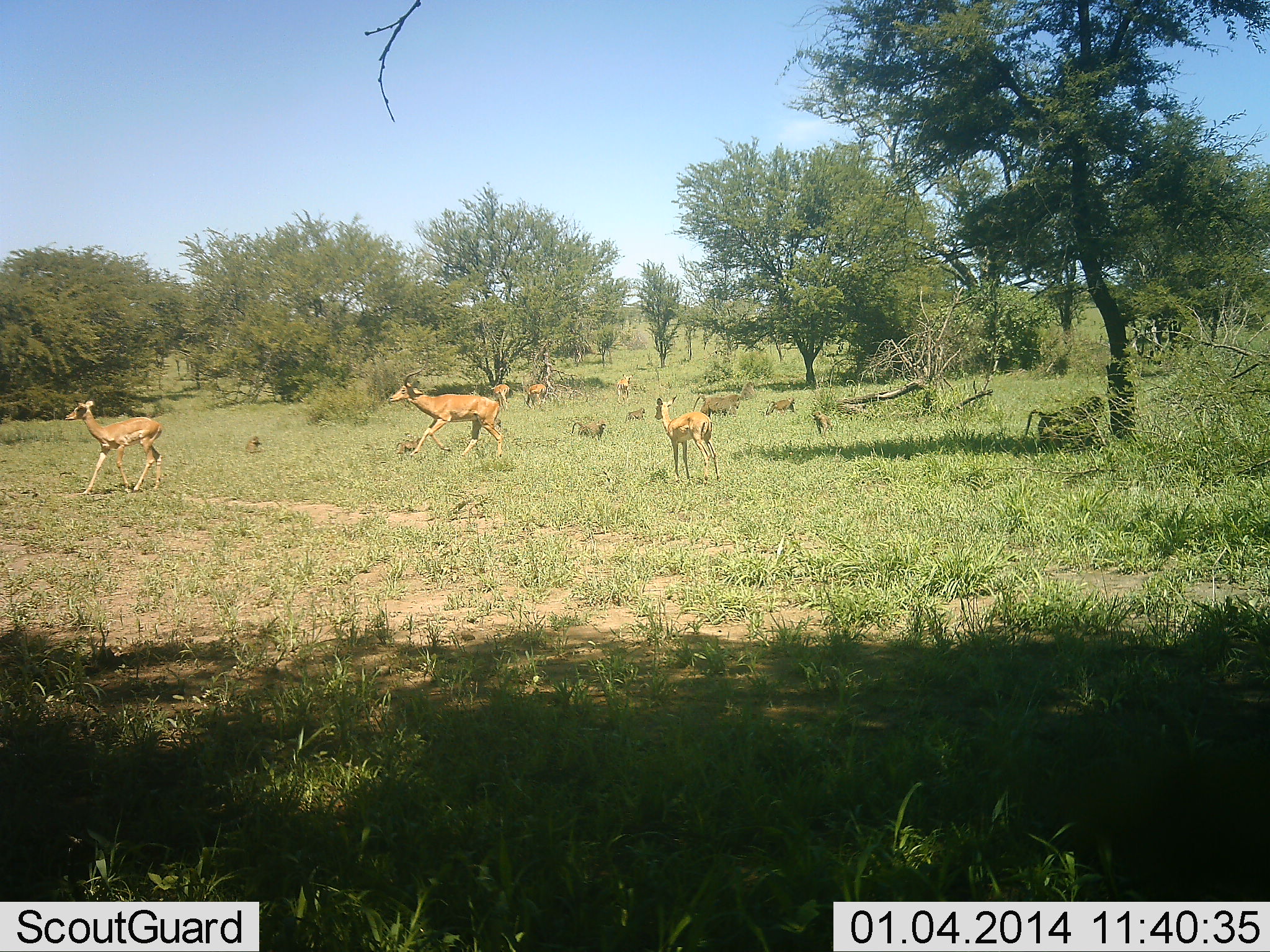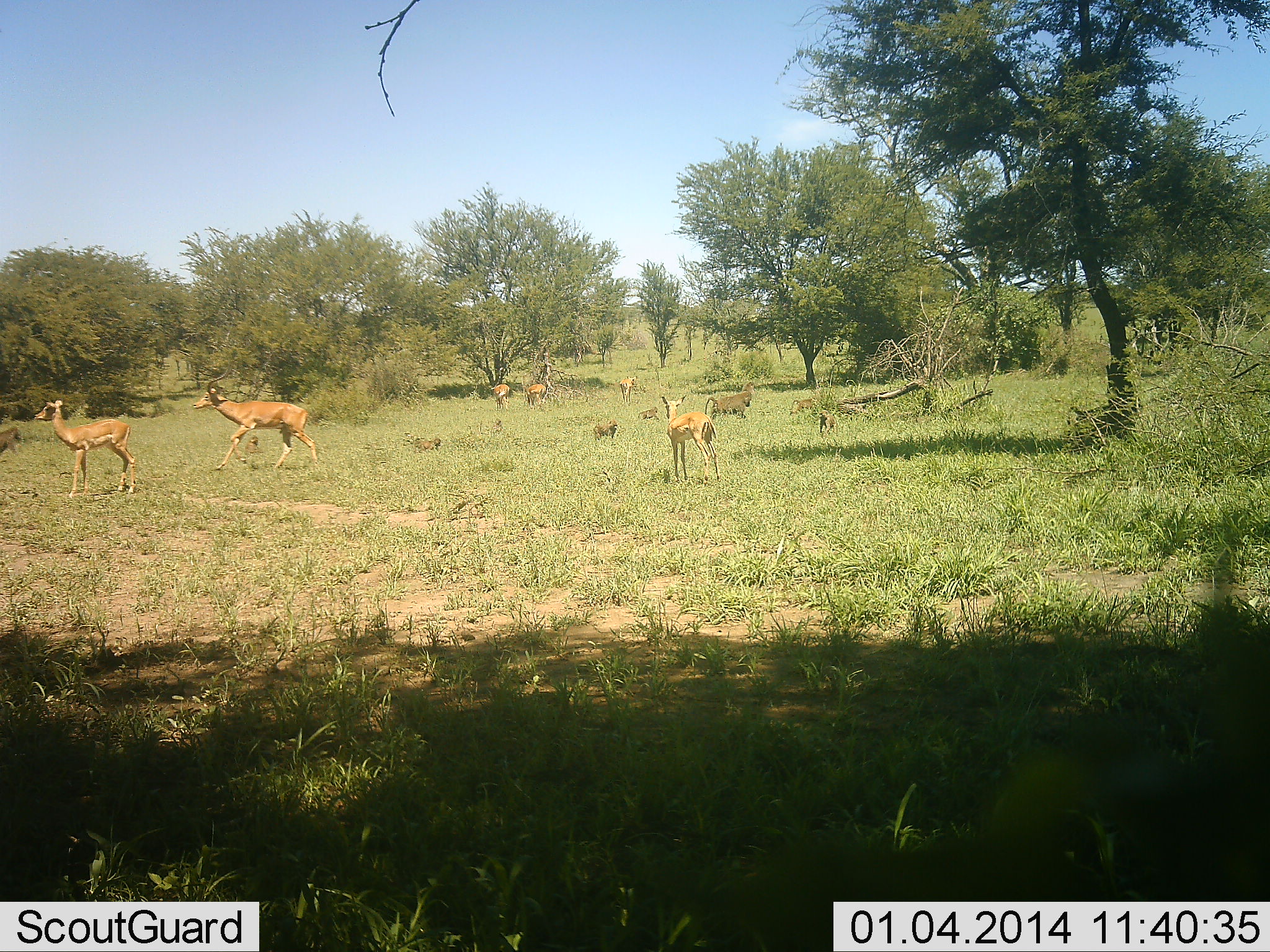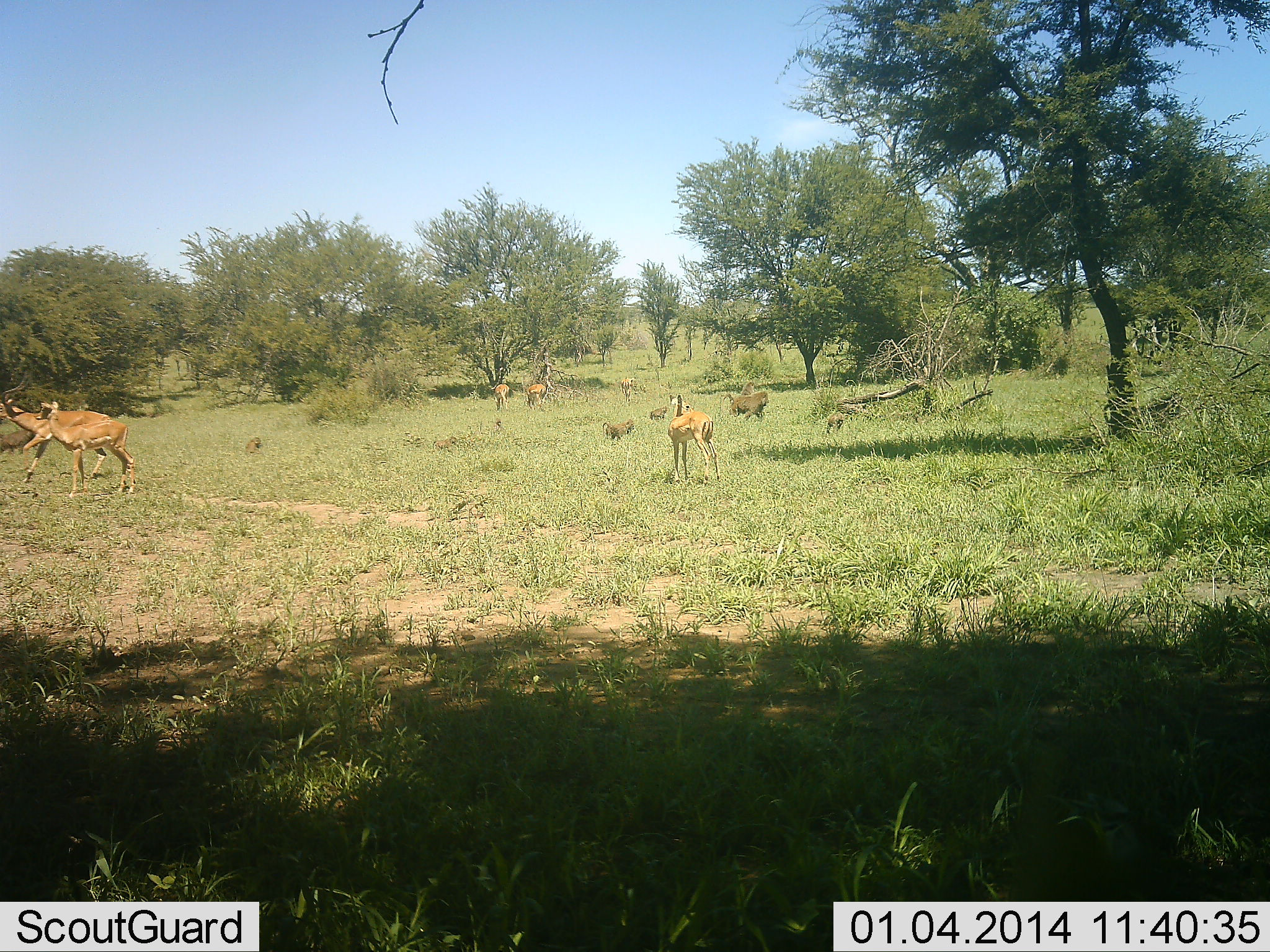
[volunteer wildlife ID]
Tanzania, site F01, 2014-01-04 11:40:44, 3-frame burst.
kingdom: Animalia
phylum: Chordata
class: Mammalia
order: Primates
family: Cercopithecidae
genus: Papio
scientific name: Papio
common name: baboon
Baboon (Papio), count 8. Behavior (volunteer vote fractions): standing 10%, resting 0%, moving 100%, interacting 5%. Young present (vote fraction): 52%. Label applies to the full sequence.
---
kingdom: Animalia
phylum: Chordata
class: Mammalia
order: Artiodactyla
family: Bovidae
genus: Aepyceros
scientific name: Aepyceros melampus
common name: impala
Impala (Aepyceros melampus), count 5. Behavior (volunteer vote fractions): standing 73%, resting 0%, moving 87%, interacting 0%. Young present (vote fraction): 7%. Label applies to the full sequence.